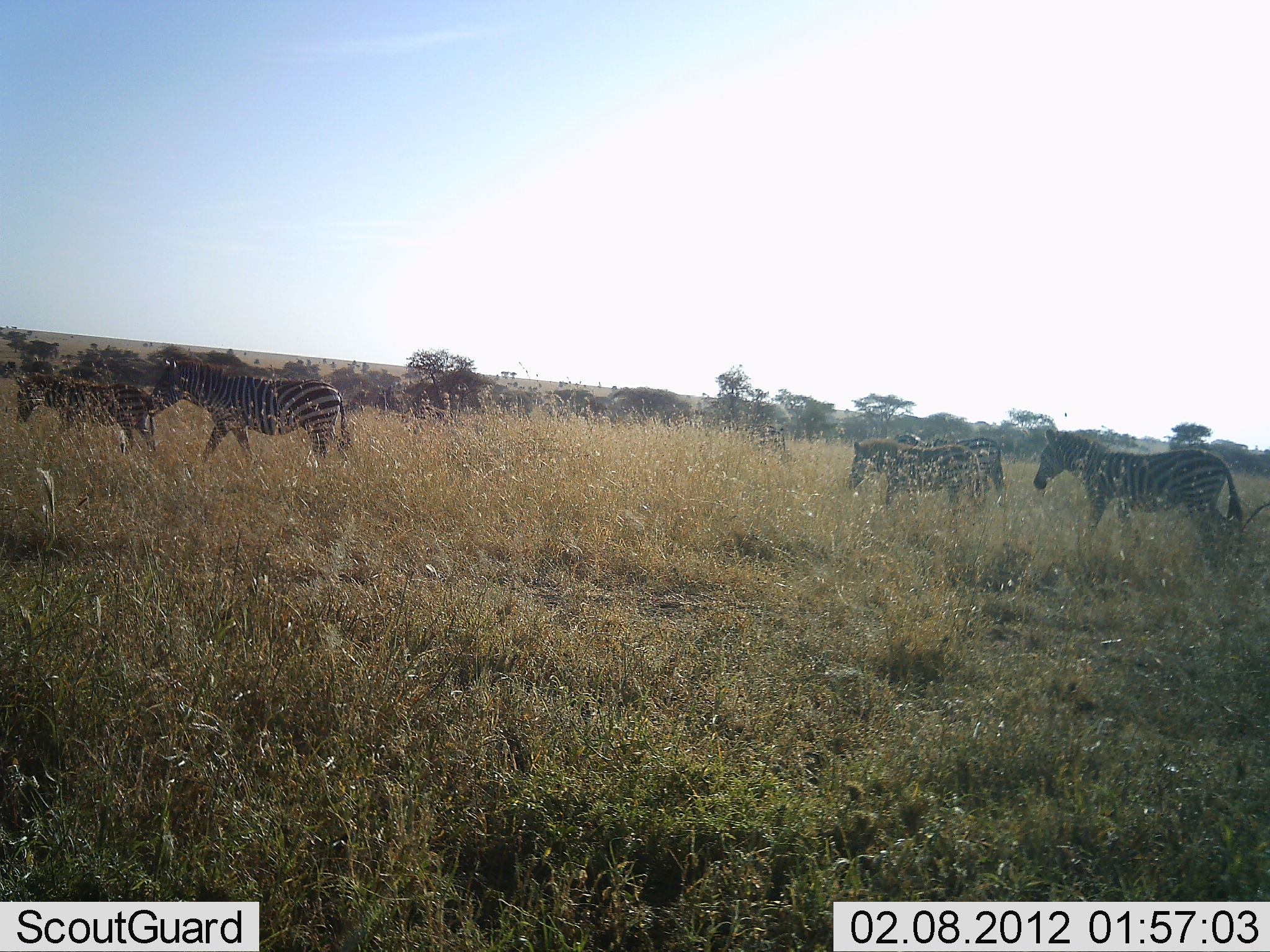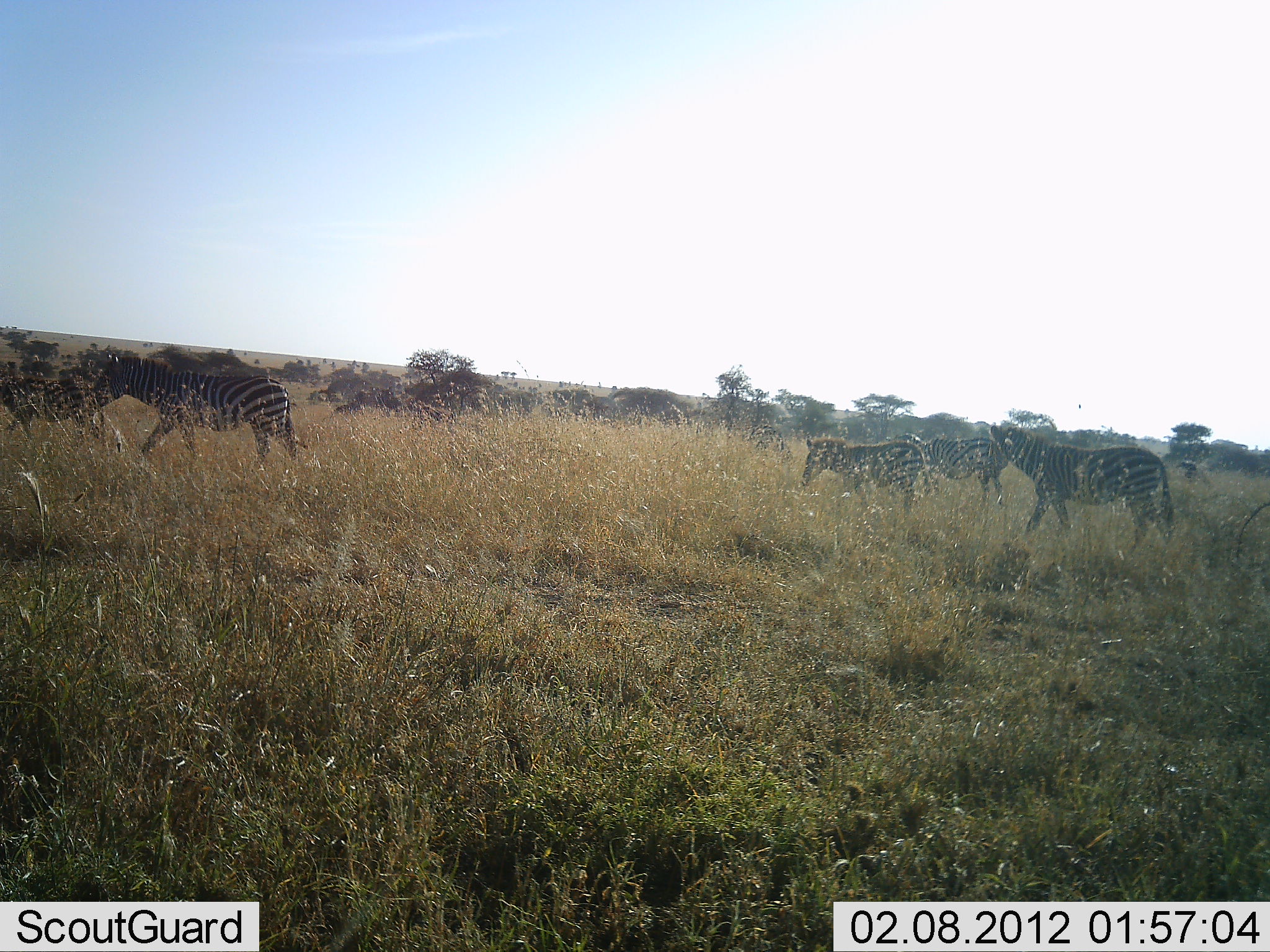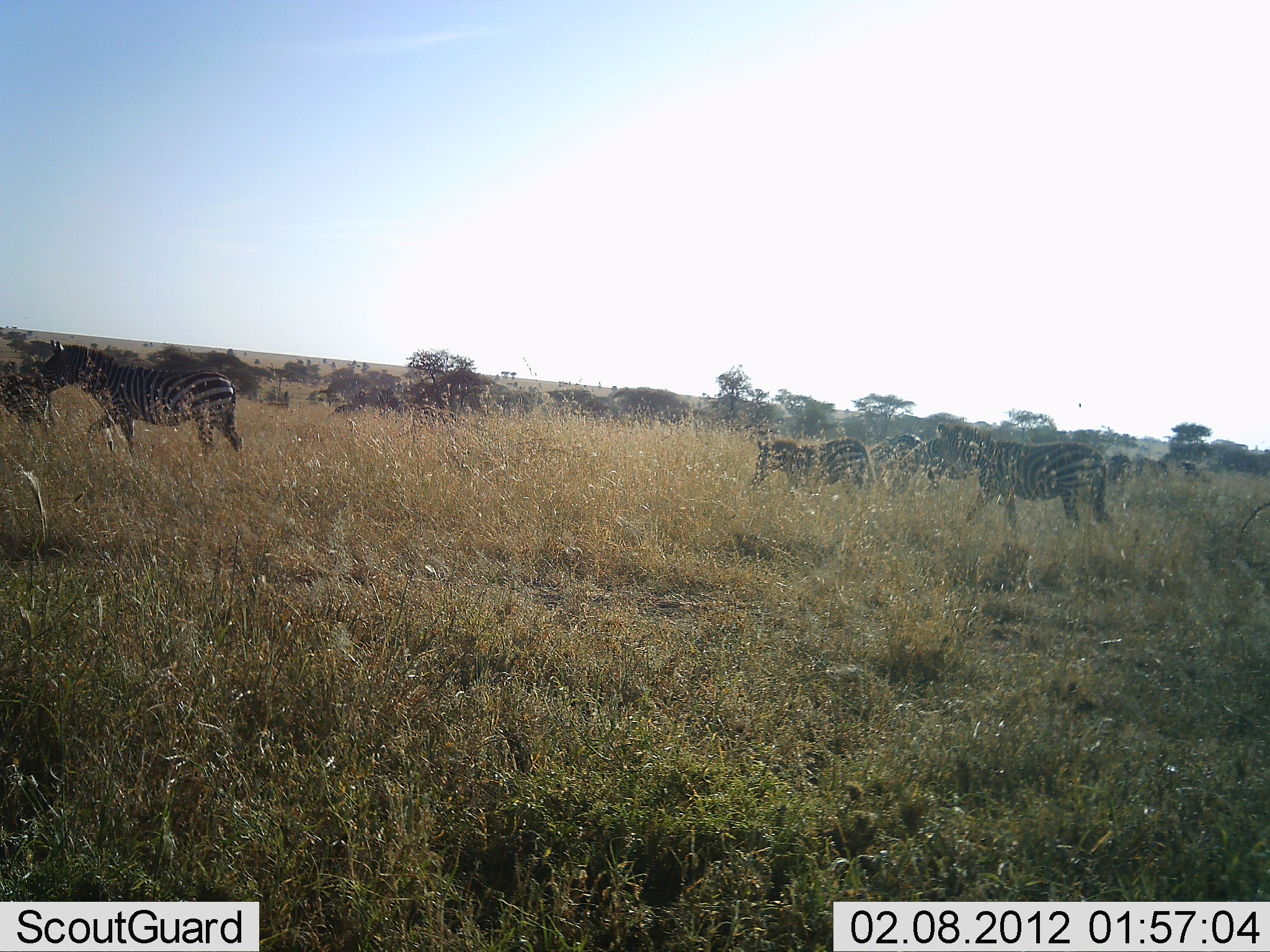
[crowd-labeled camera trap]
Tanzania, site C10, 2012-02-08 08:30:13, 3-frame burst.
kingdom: Animalia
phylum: Chordata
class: Mammalia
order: Perissodactyla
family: Equidae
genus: Equus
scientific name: Equus quagga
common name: plains zebra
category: zebra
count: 5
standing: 0%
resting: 0%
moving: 100%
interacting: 0%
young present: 35%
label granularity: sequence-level